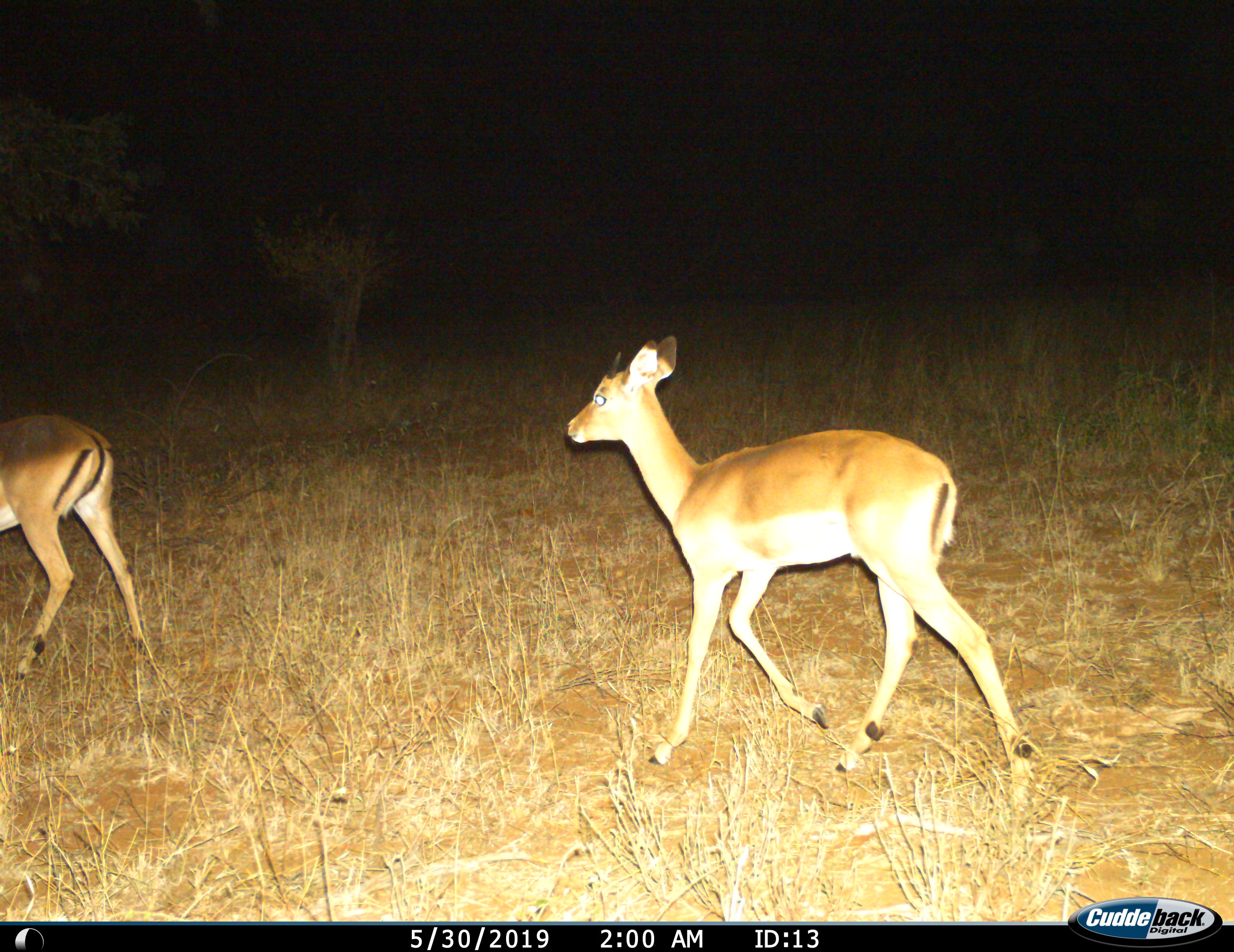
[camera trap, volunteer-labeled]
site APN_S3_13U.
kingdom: Animalia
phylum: Chordata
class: Mammalia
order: Artiodactyla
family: Bovidae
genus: Aepyceros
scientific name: Aepyceros melampus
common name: impala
Impala (Aepyceros melampus), count 2. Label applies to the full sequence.